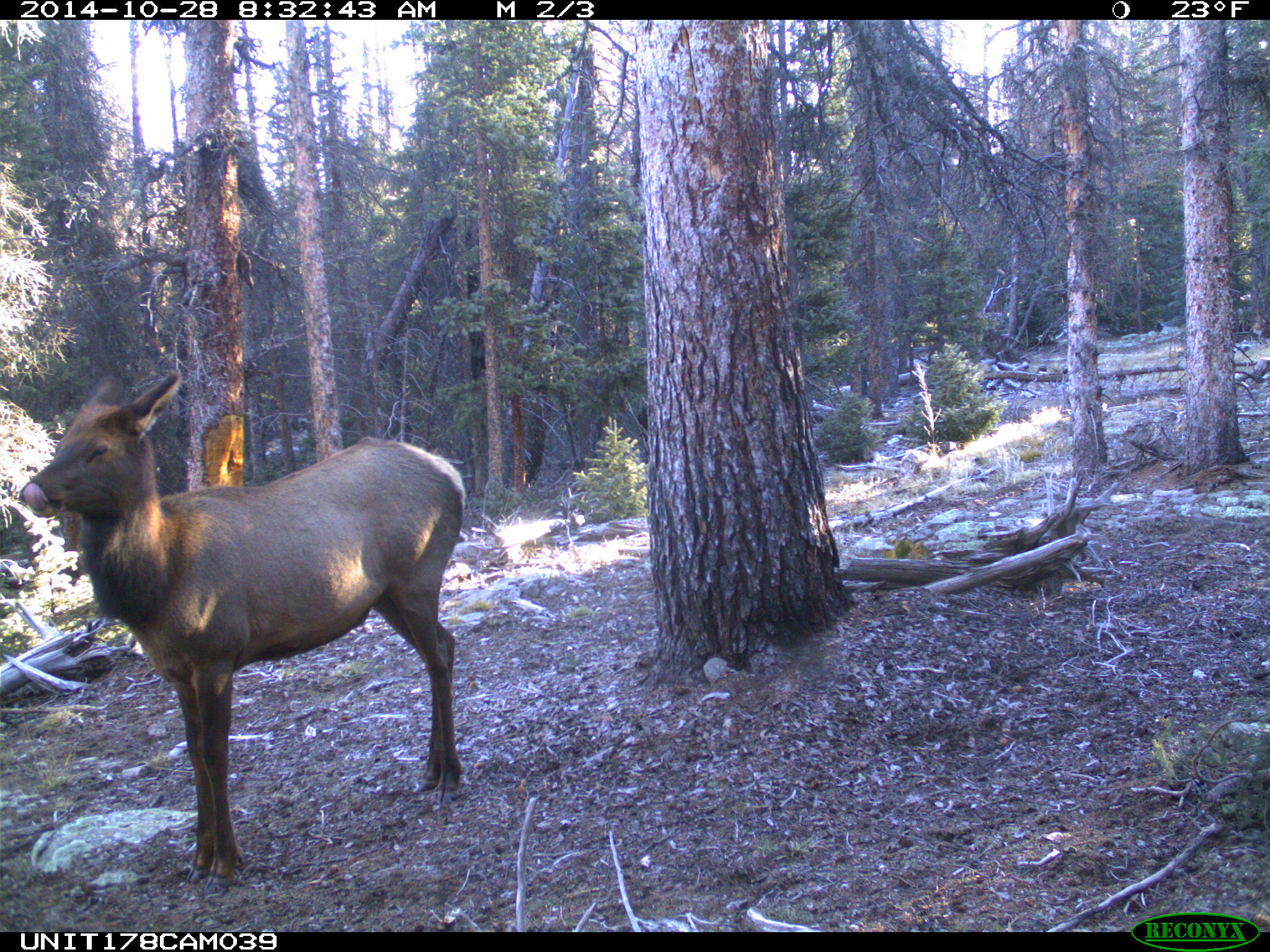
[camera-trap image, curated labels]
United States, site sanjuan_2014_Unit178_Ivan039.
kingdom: Animalia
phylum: Chordata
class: Mammalia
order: Artiodactyla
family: Cervidae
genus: Cervus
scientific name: Cervus elaphus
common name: red deer